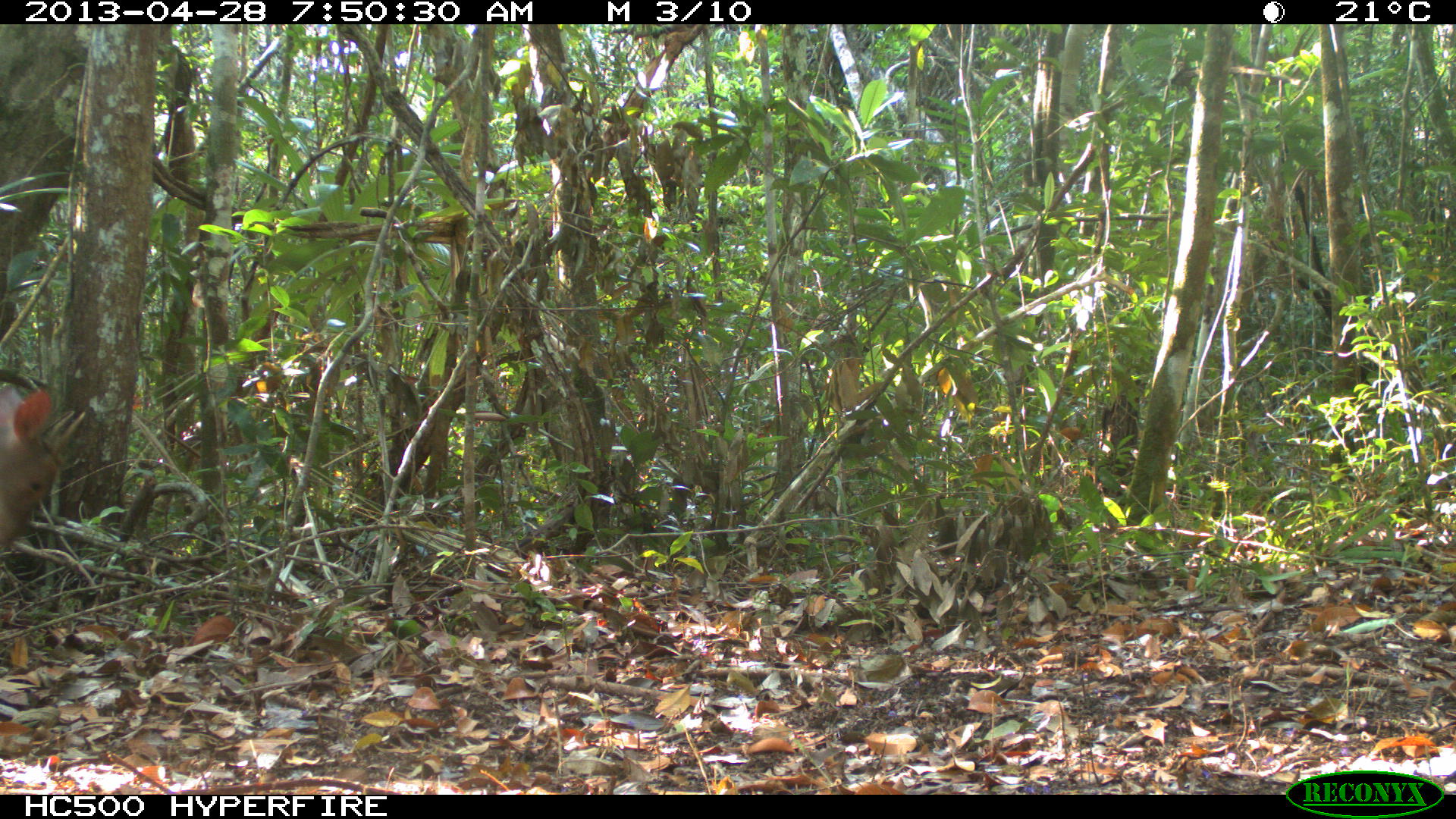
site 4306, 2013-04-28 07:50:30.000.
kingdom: Animalia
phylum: Chordata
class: Mammalia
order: Artiodactyla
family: Cervidae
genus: Odocoileus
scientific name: Odocoileus pandora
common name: yucatán brown brocket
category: mazama pandora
Mazama pandora (yucatán brown brocket) (Odocoileus pandora), count 1, sex male.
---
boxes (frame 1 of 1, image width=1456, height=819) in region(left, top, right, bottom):
mazama pandora: region(0, 384, 87, 557)